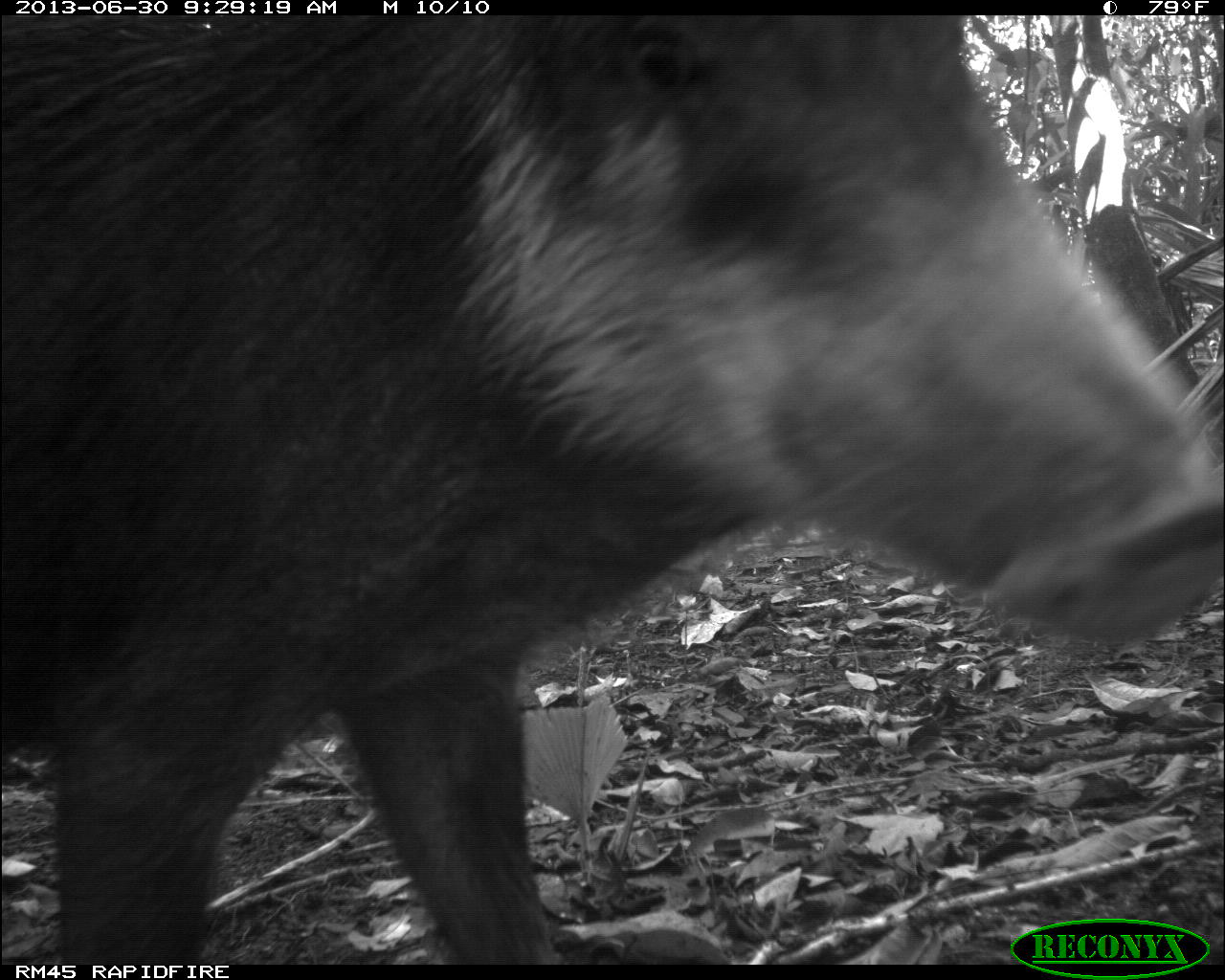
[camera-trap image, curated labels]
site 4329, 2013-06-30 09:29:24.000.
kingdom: Animalia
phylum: Chordata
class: Mammalia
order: Artiodactyla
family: Tayassuidae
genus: Tayassu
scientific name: Tayassu pecari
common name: white-lipped peccary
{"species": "Tayassu pecari (white-lipped peccary)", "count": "5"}